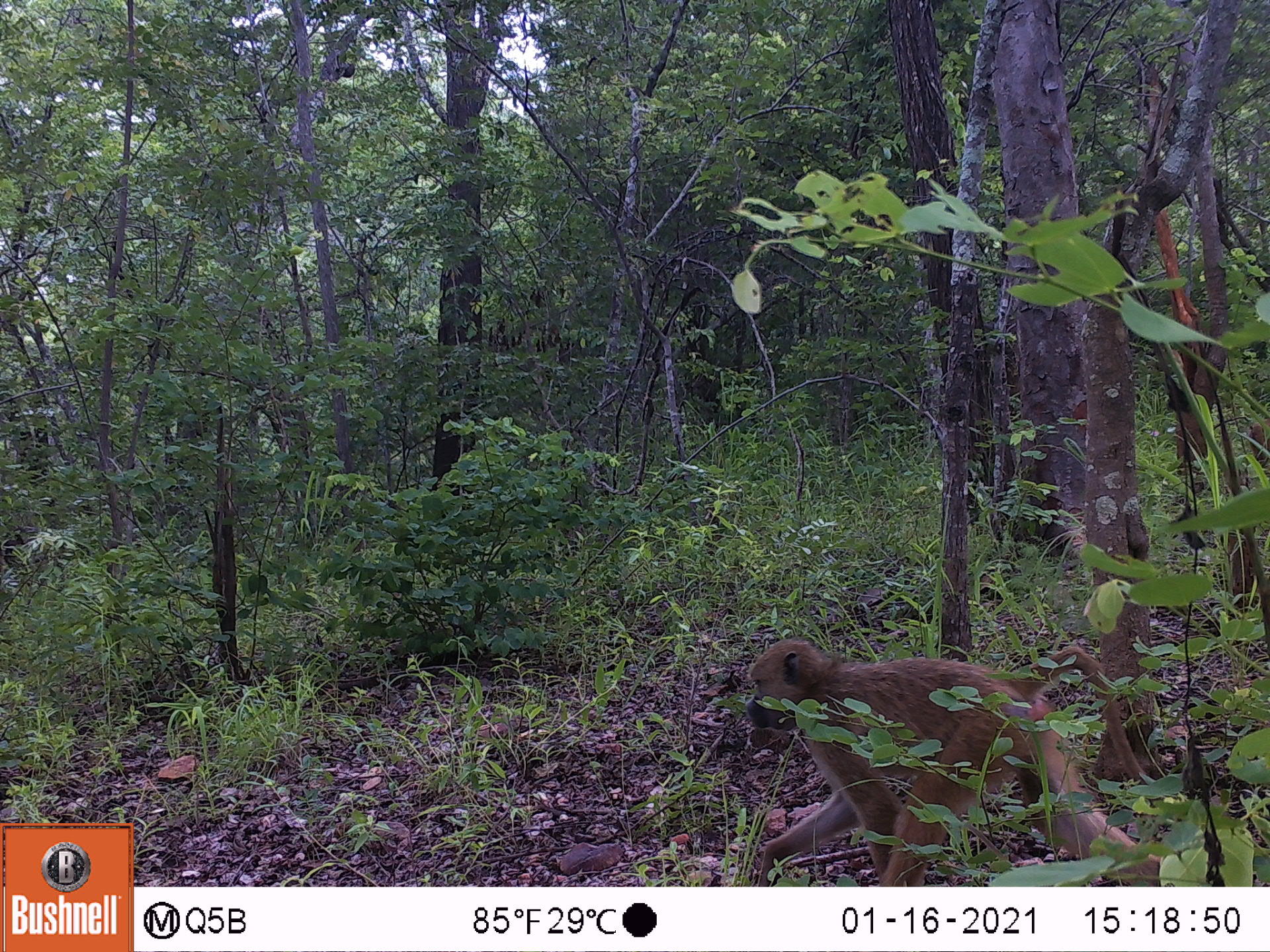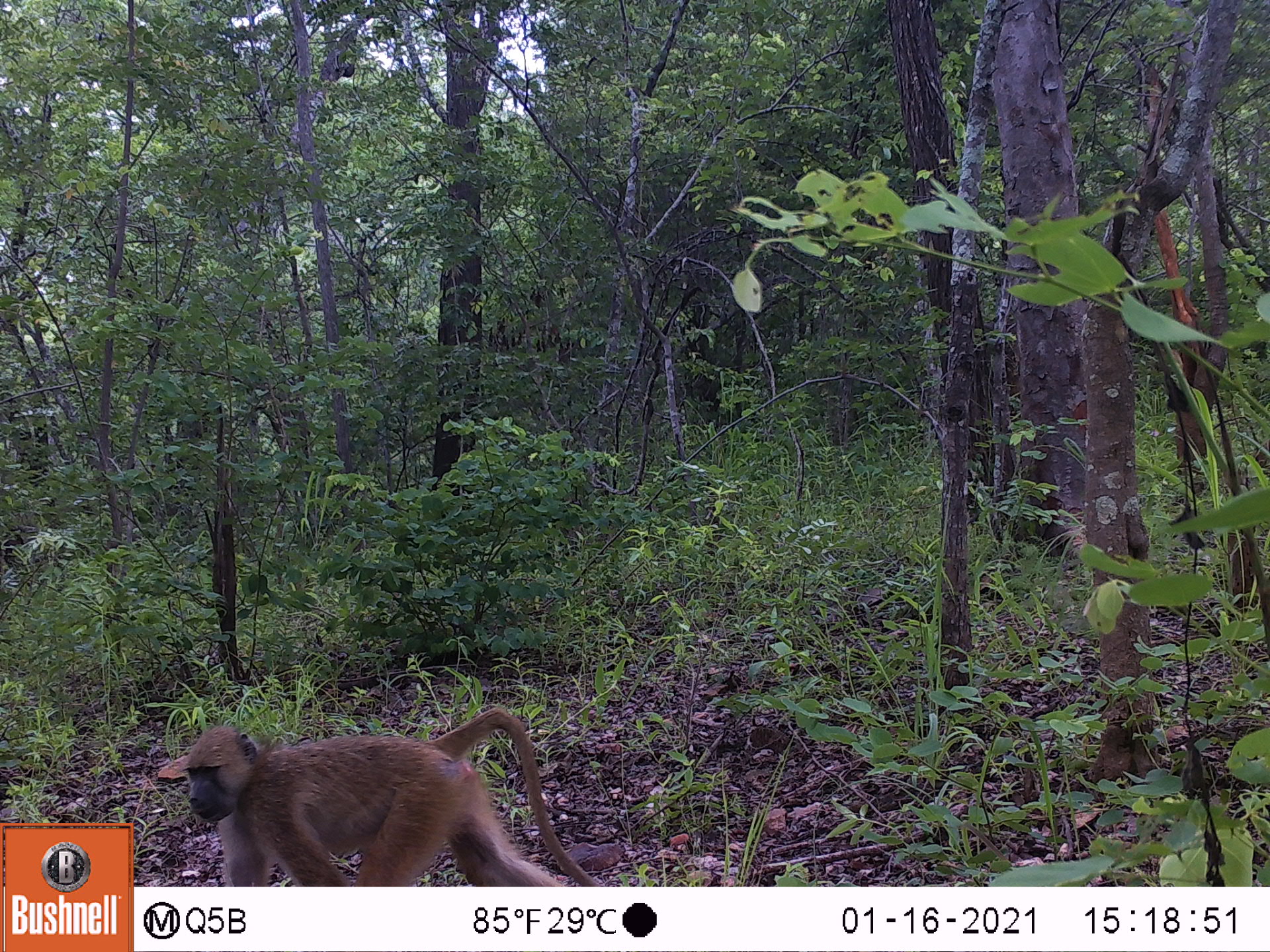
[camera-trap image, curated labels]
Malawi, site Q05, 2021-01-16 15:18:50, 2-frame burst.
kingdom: Animalia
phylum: Chordata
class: Mammalia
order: Primates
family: Cercopithecidae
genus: Papio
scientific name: Papio cynocephalus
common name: yellow baboon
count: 1